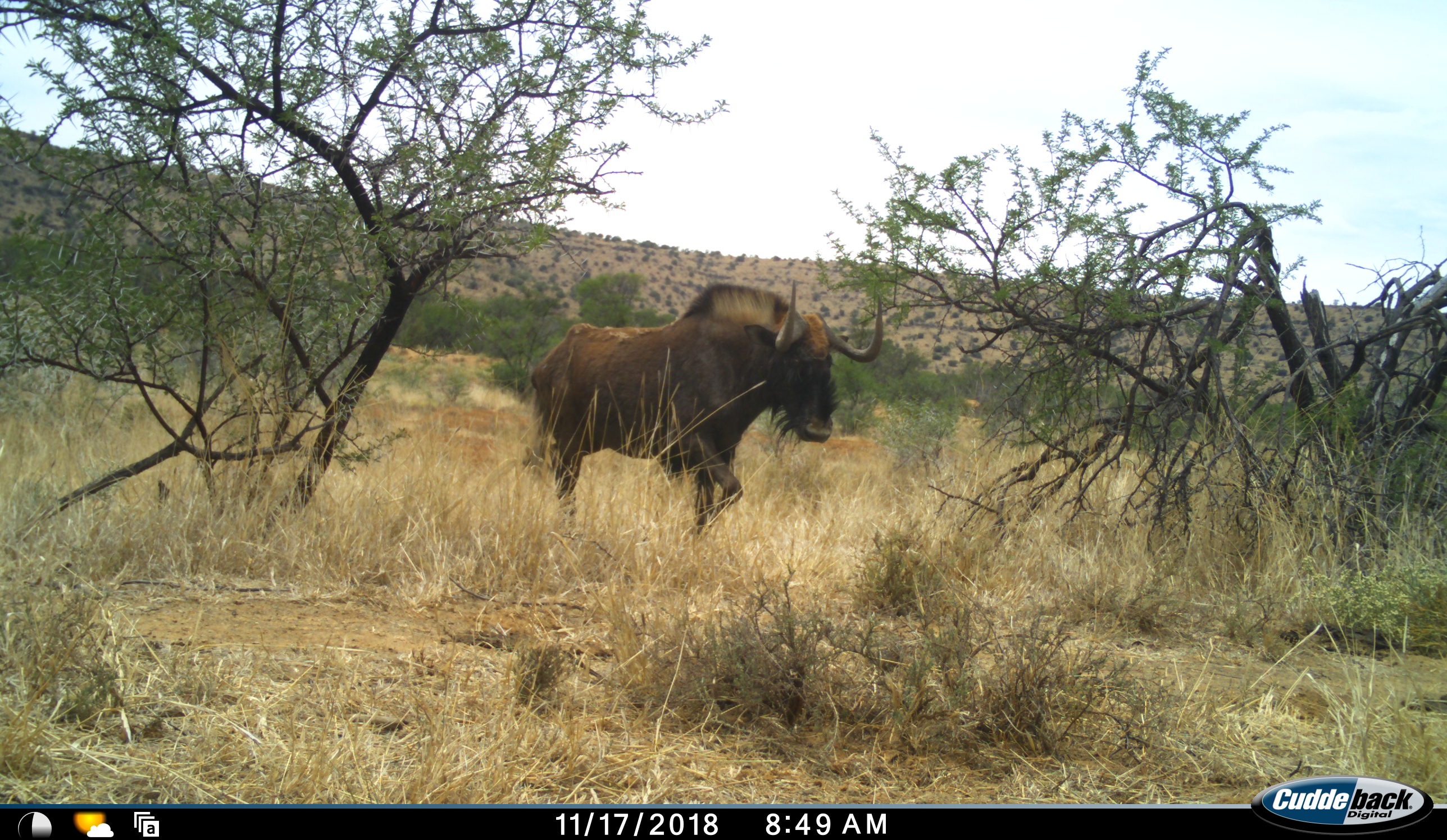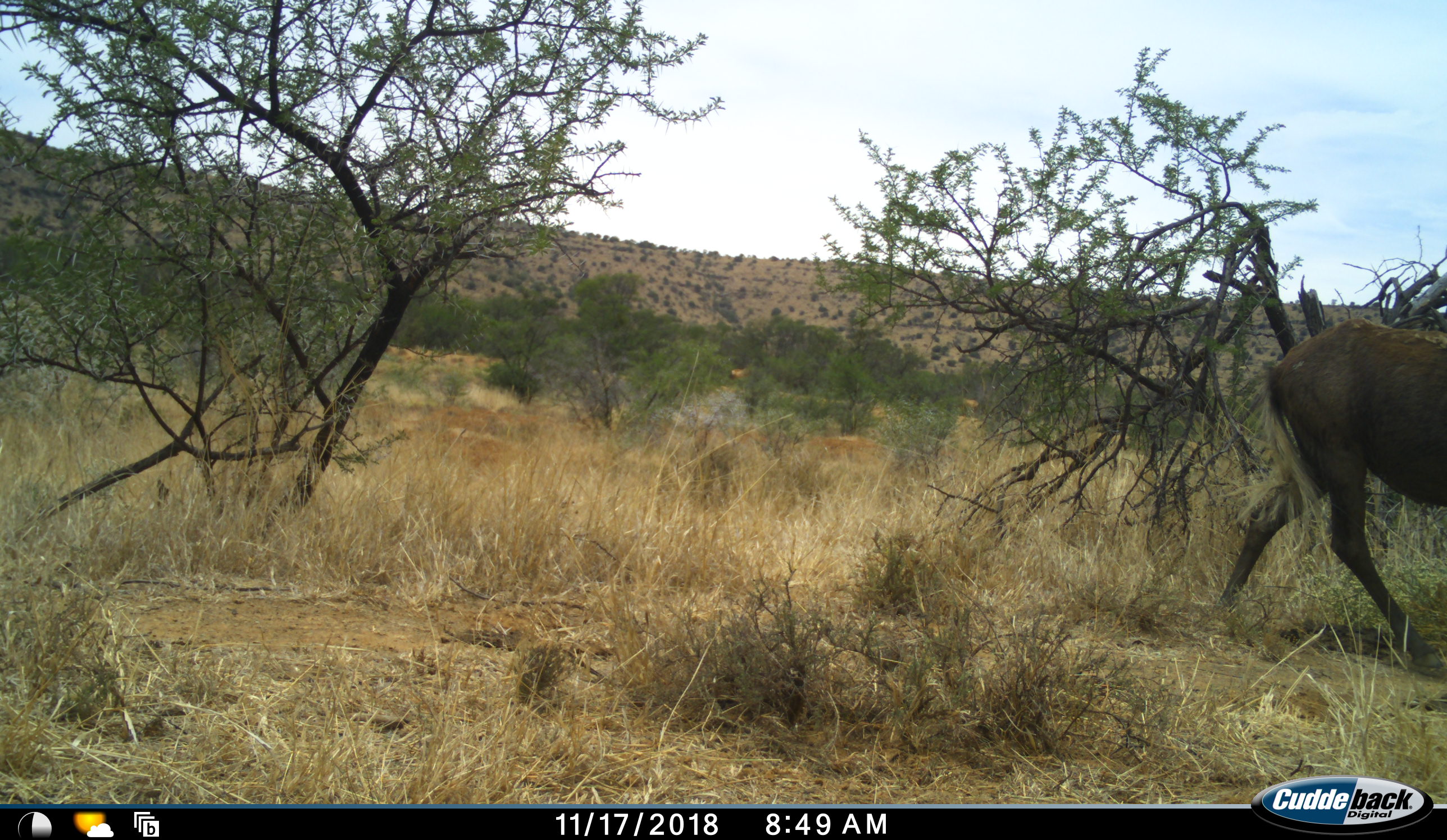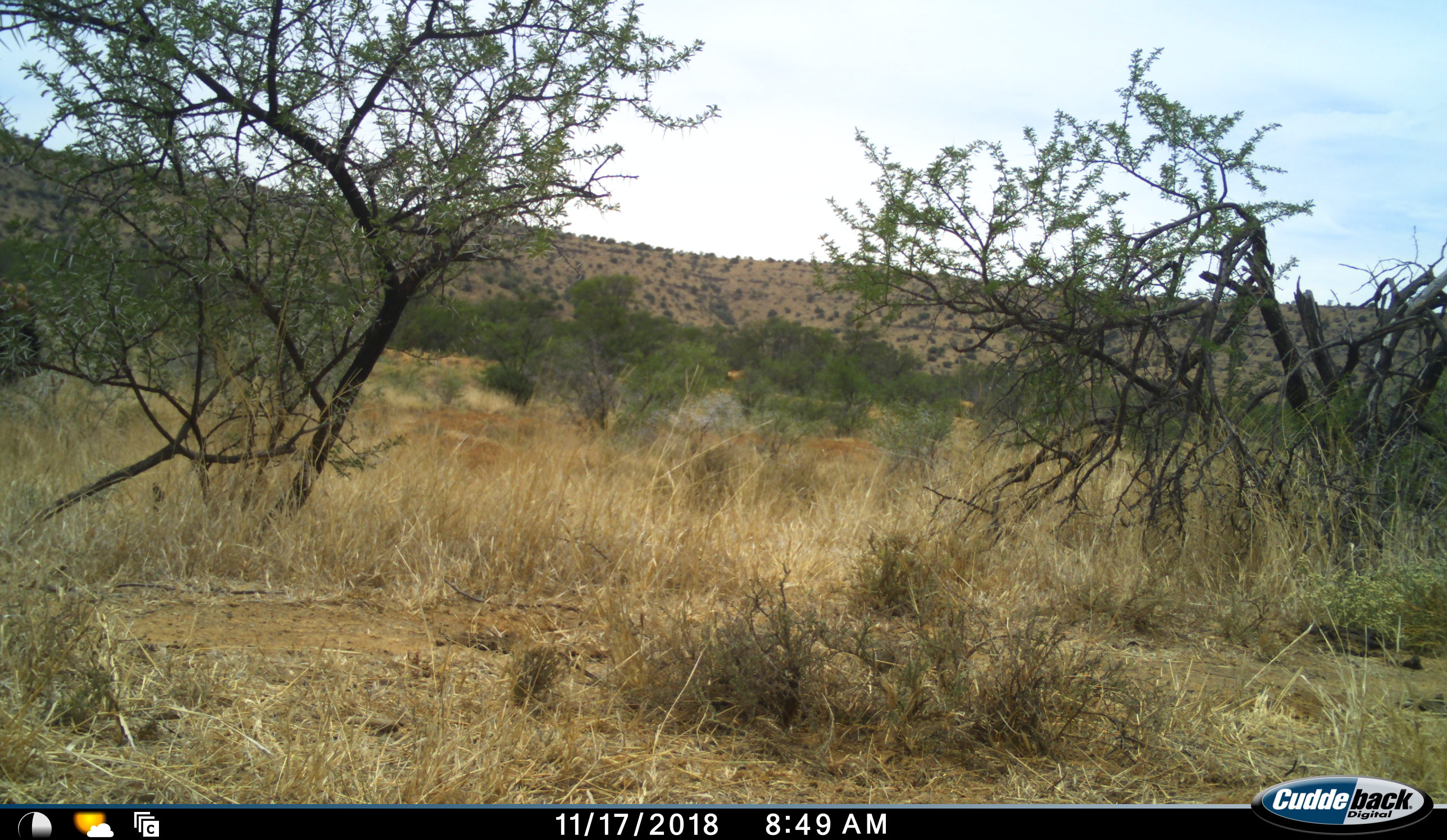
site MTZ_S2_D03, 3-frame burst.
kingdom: Animalia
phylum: Chordata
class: Mammalia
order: Artiodactyla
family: Bovidae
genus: Connochaetes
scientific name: Connochaetes gnou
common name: black wildebeest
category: wildebeestblack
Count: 2.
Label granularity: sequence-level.